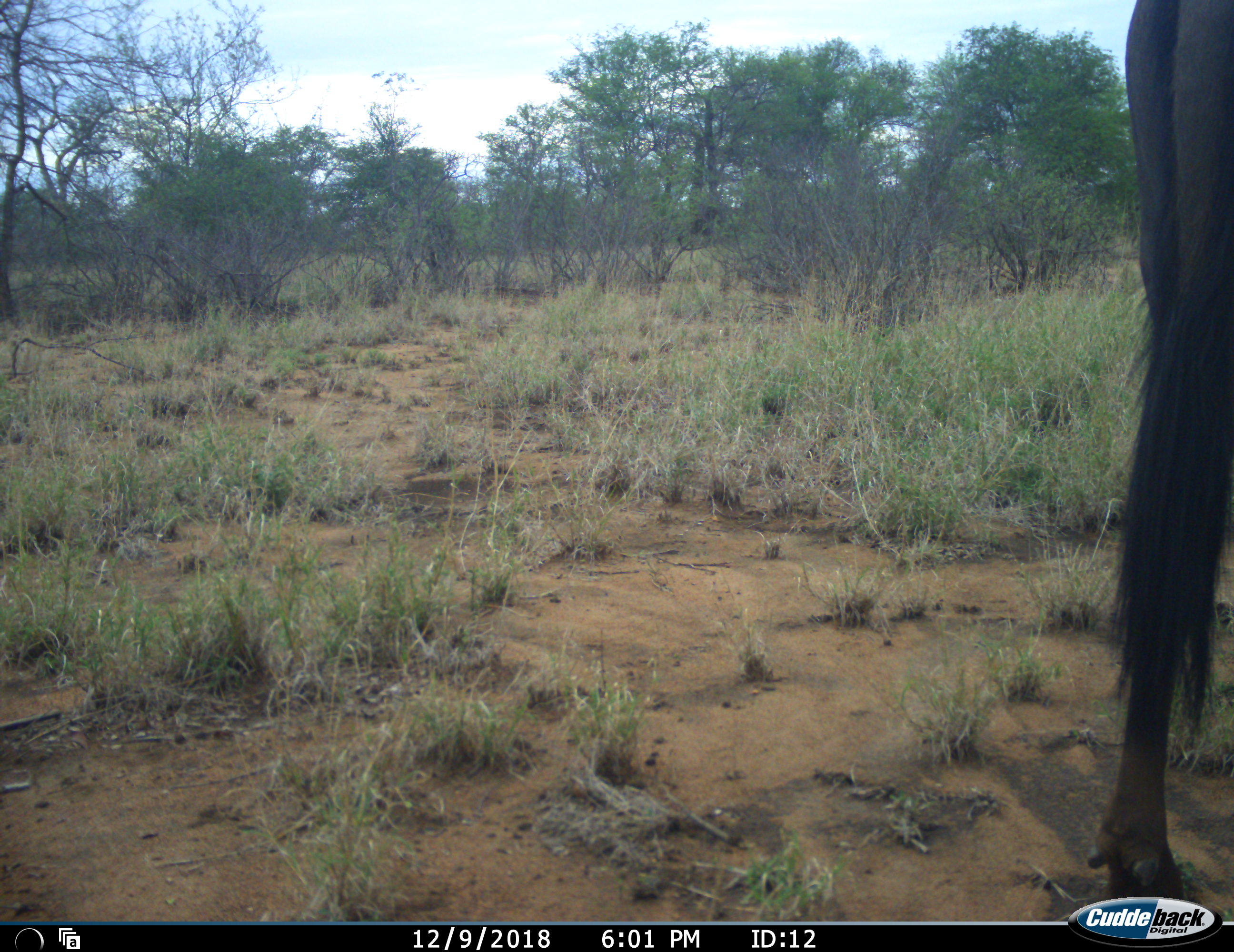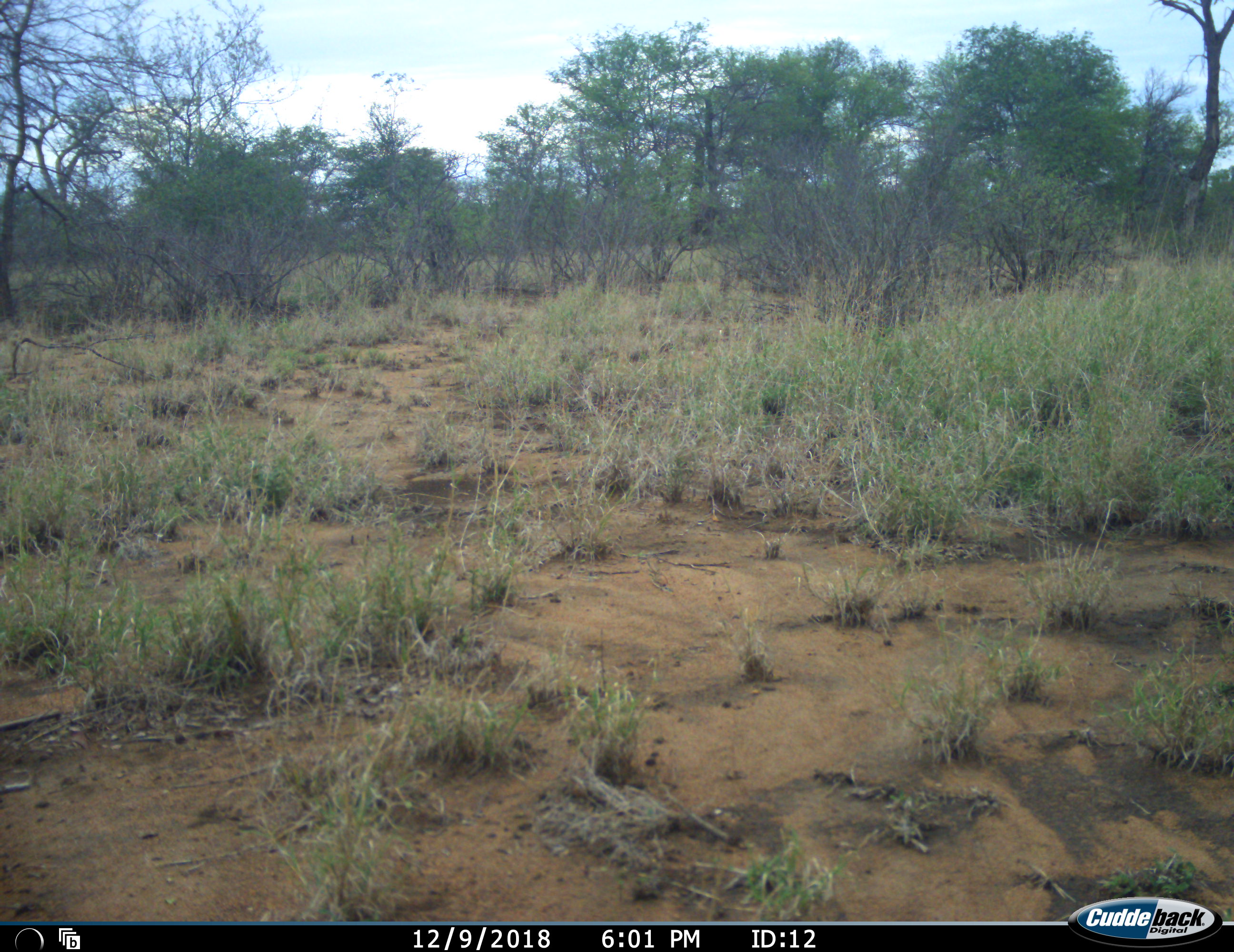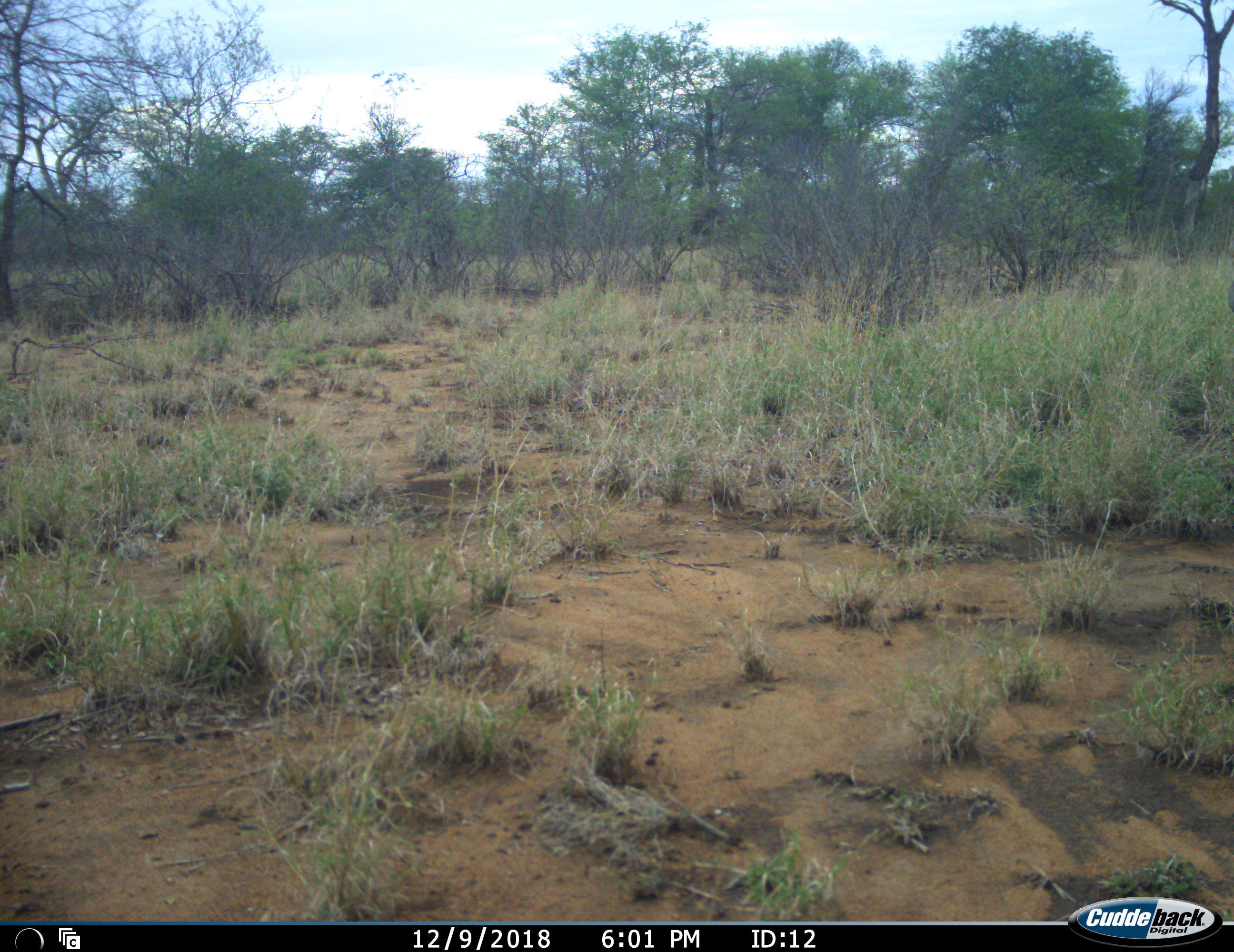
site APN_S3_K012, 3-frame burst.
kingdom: Animalia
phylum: Chordata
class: Mammalia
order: Artiodactyla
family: Bovidae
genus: Connochaetes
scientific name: Connochaetes taurinus taurinus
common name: blue wildebeest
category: wildebeestblue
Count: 1.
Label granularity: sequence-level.